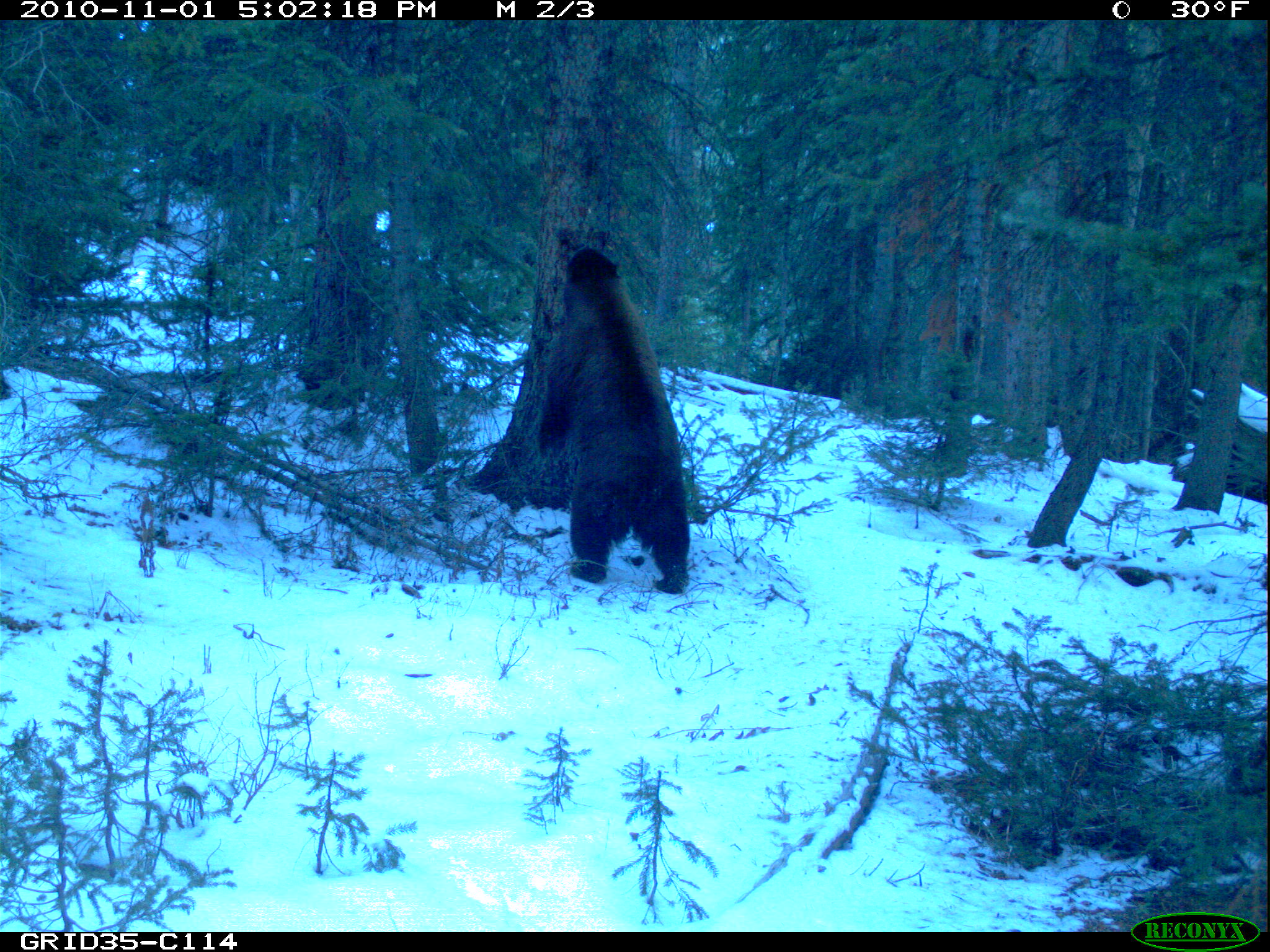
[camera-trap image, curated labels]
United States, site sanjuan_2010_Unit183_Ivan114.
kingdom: Animalia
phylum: Chordata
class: Mammalia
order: Carnivora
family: Ursidae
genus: Ursus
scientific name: Ursus americanus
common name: american black bear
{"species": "Ursus americanus (american black bear)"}